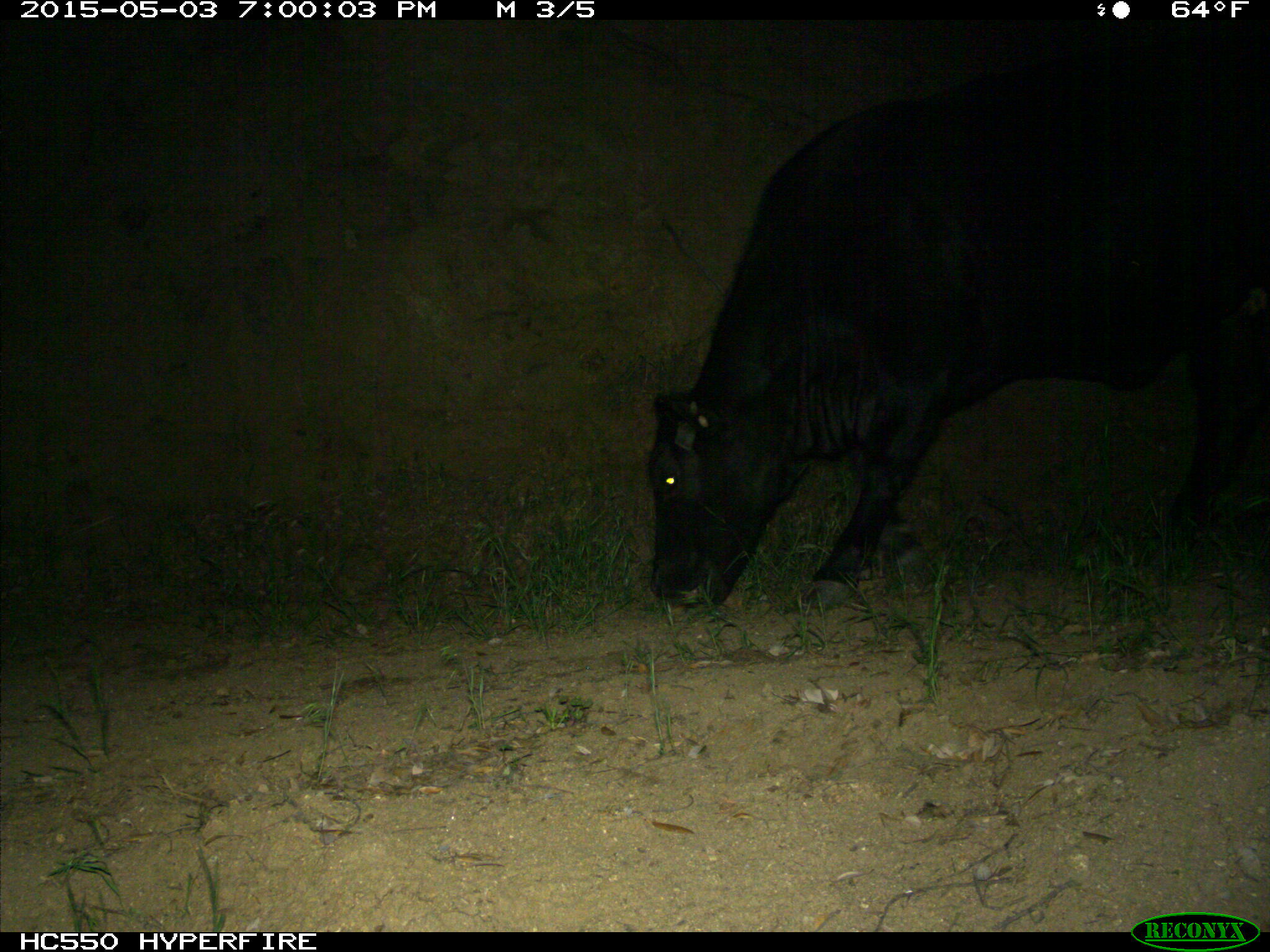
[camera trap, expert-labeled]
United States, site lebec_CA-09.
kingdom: Animalia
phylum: Chordata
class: Mammalia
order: Artiodactyla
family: Bovidae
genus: Bos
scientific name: Bos taurus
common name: domestic cow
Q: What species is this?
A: Bos taurus (domestic cow).